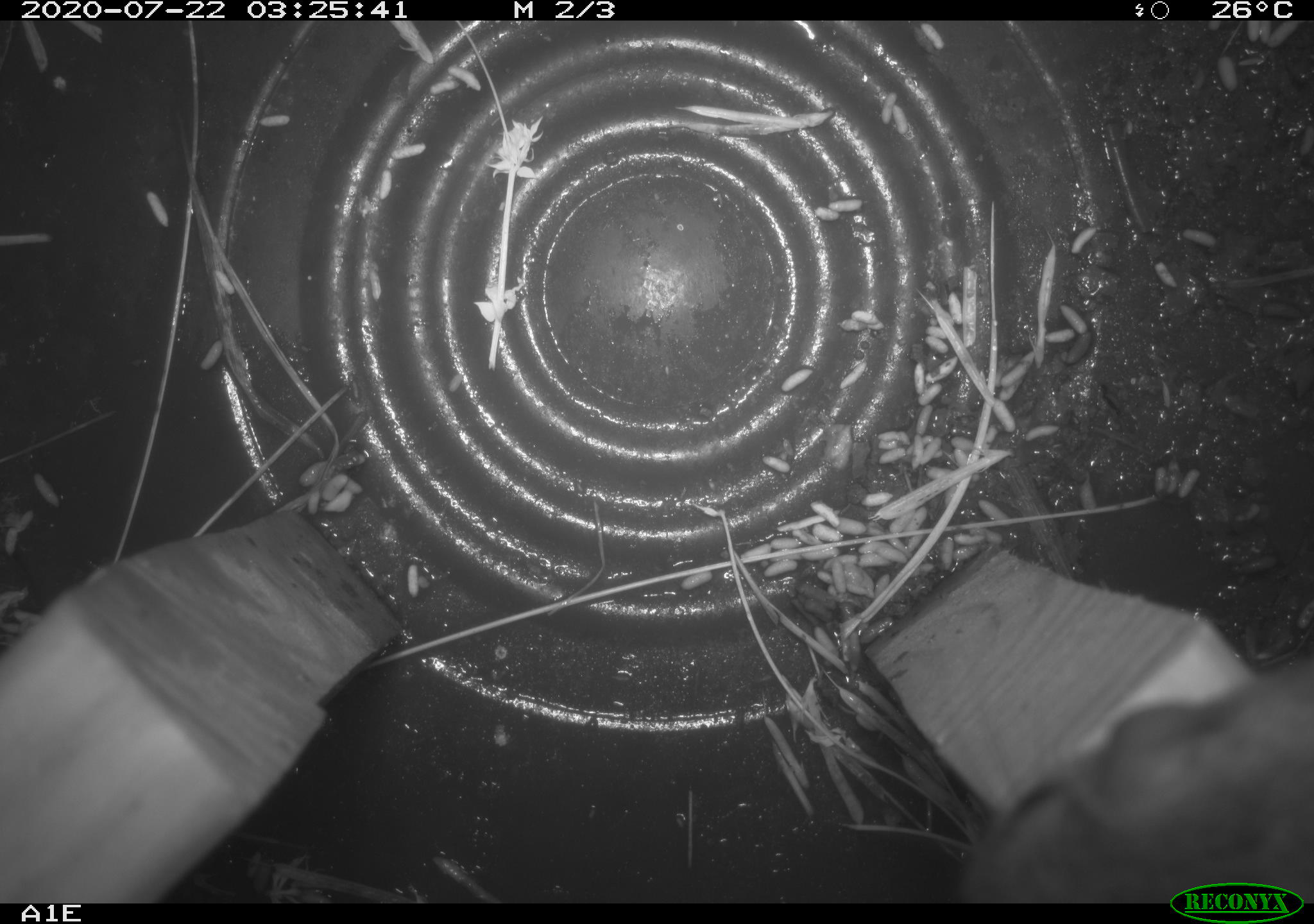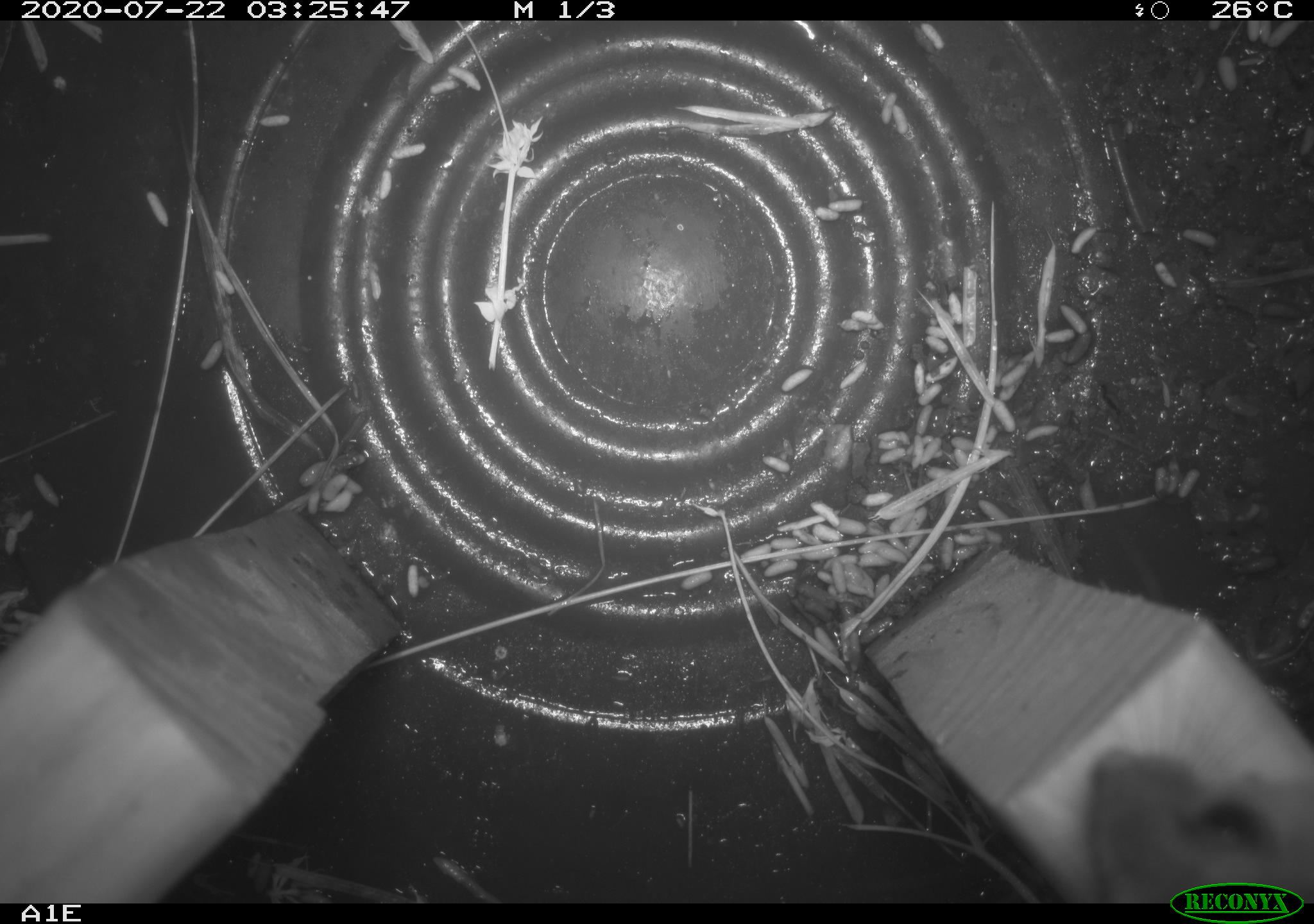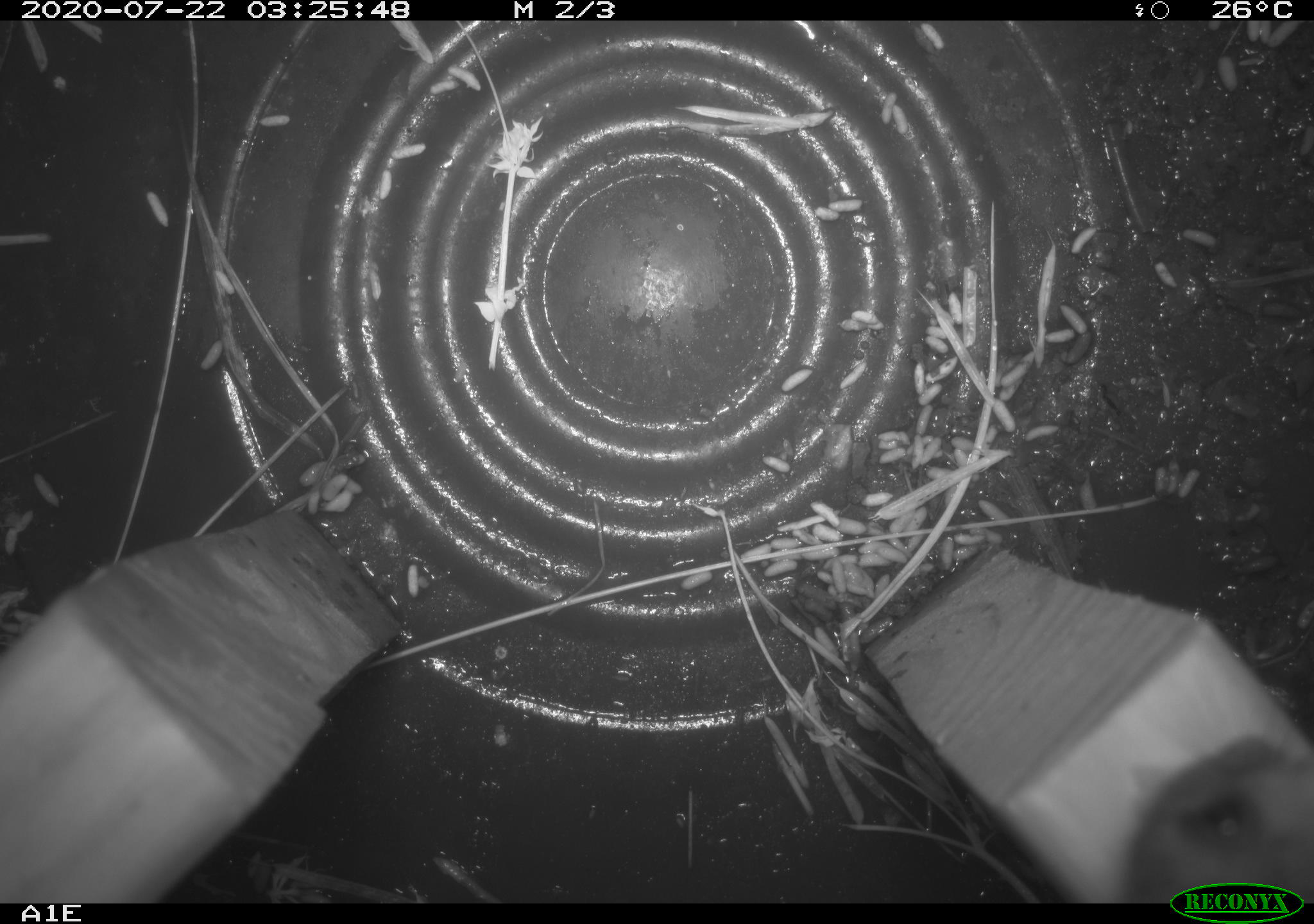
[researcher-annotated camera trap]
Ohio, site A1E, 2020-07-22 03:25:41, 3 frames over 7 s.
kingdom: Animalia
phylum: Chordata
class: Mammalia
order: Rodentia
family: Cricetidae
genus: Peromyscus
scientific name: Peromyscus leucopus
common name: white-footed mouse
White-footed mouse (Peromyscus leucopus).